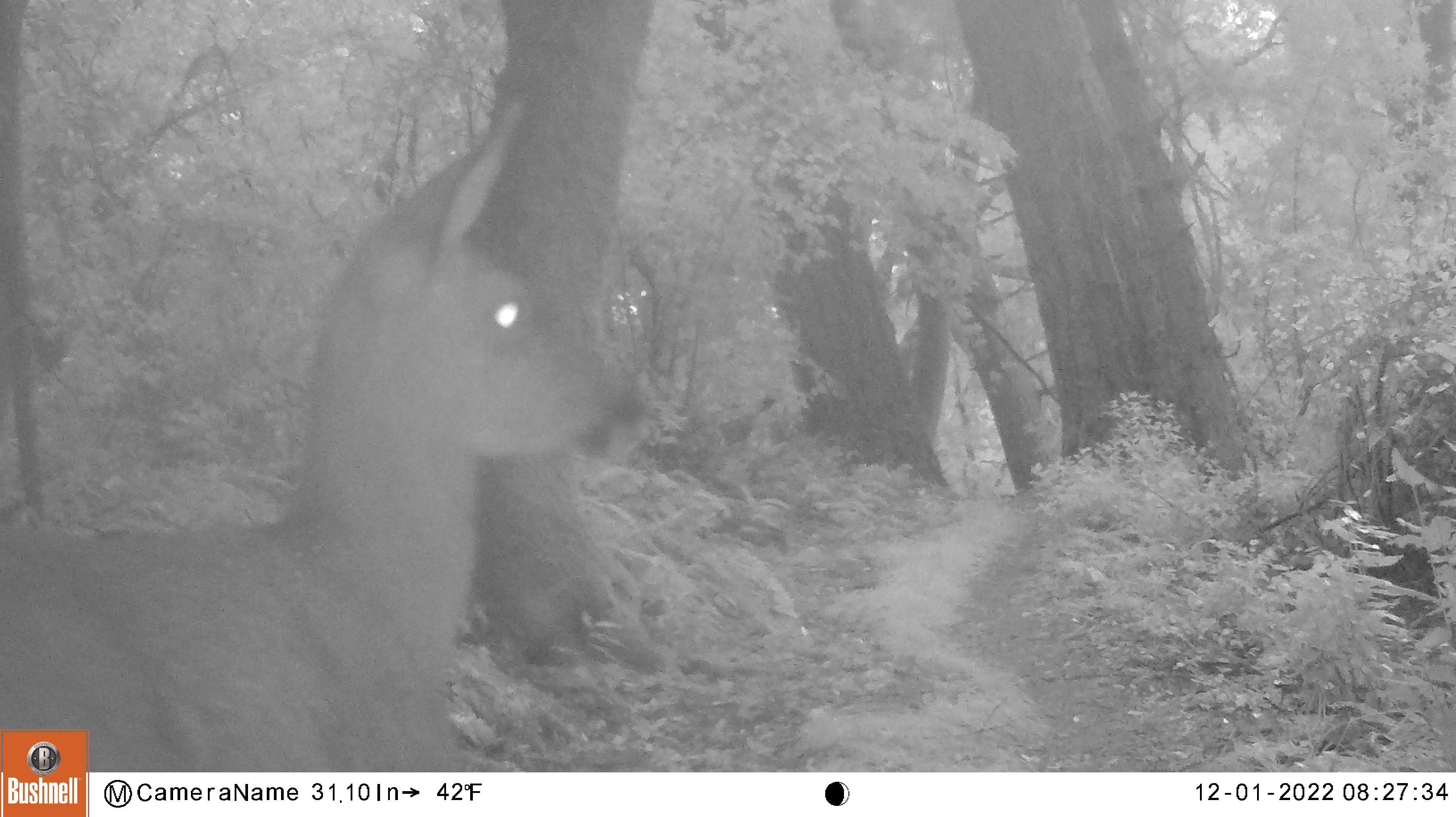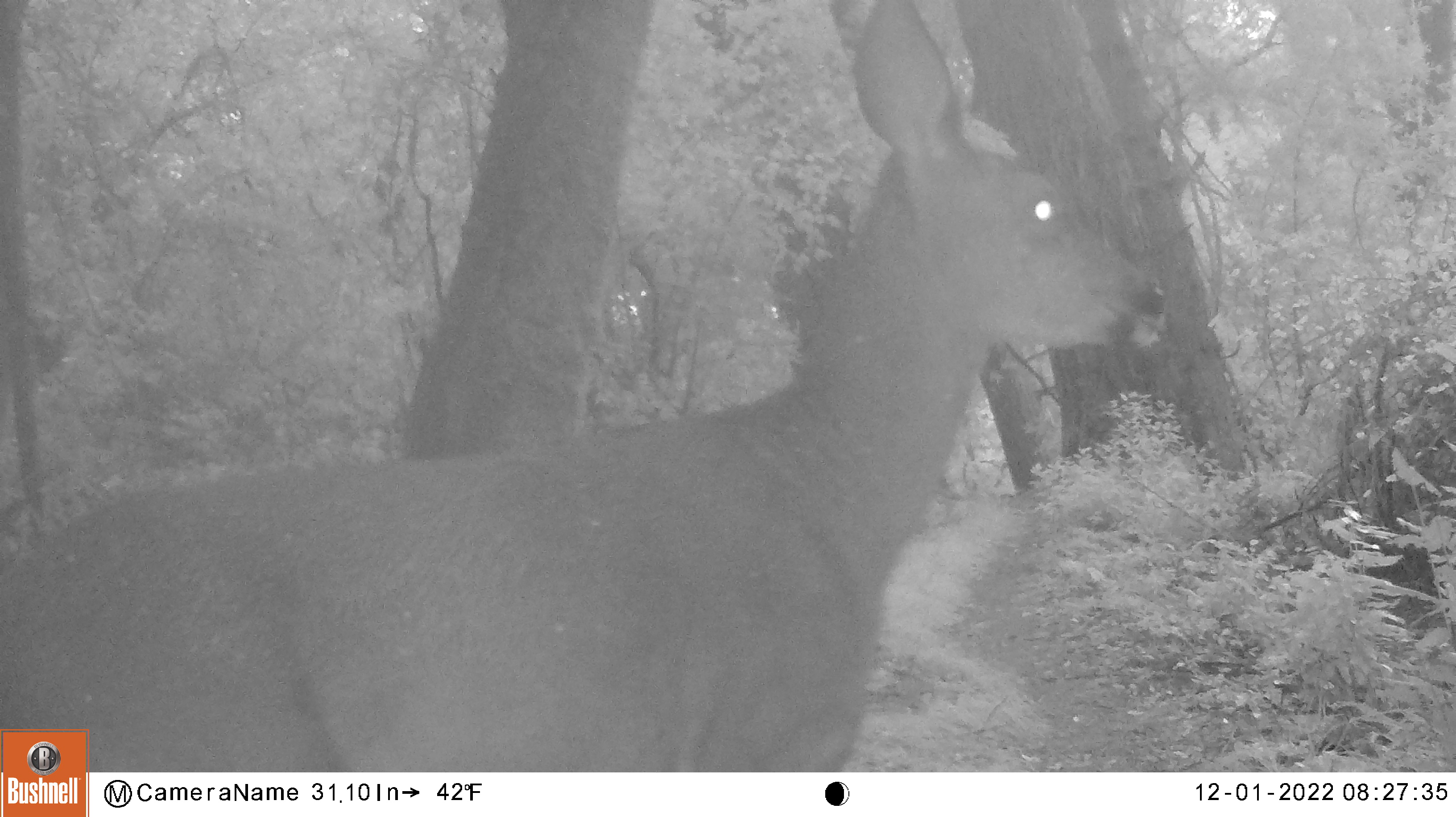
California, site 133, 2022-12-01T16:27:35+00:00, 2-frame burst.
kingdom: Animalia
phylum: Chordata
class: Mammalia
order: Artiodactyla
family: Cervidae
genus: Odocoileus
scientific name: Odocoileus hemionus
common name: mule deer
Mule deer (Odocoileus hemionus).